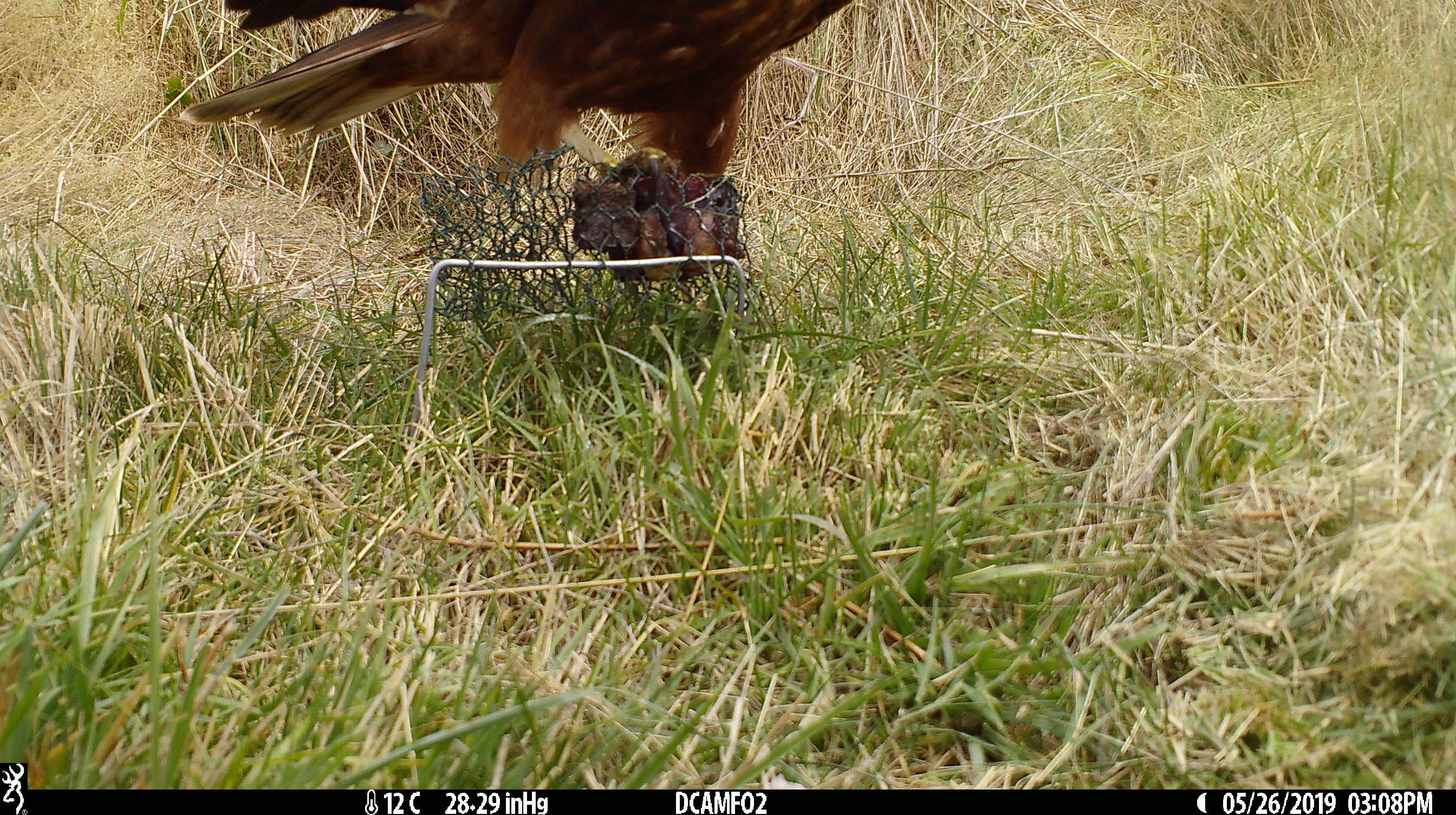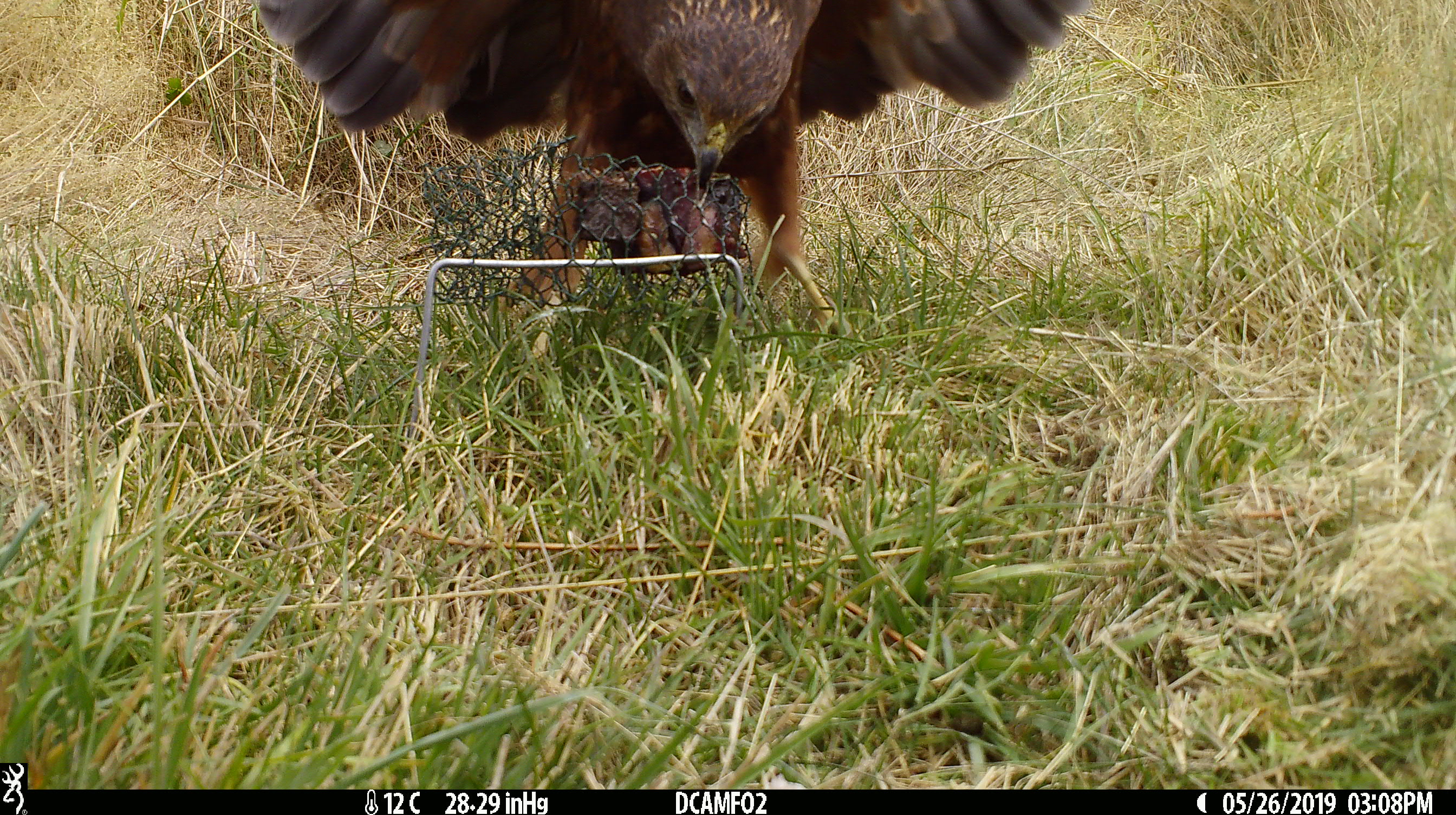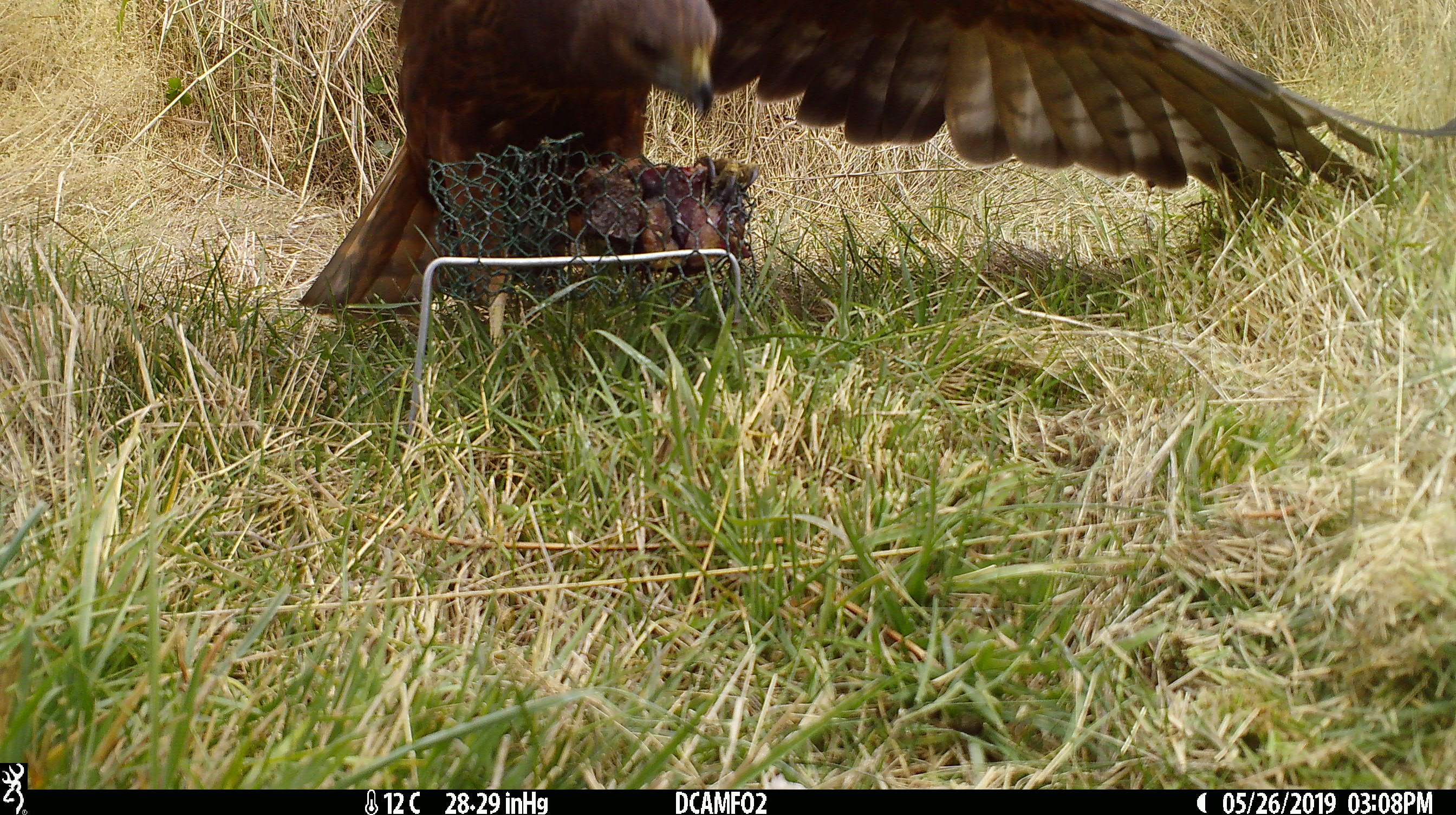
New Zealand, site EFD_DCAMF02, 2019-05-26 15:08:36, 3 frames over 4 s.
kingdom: Animalia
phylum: Chordata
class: Aves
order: Accipitriformes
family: Accipitridae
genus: Circus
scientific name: Circus approximans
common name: swamp harrier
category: harrier